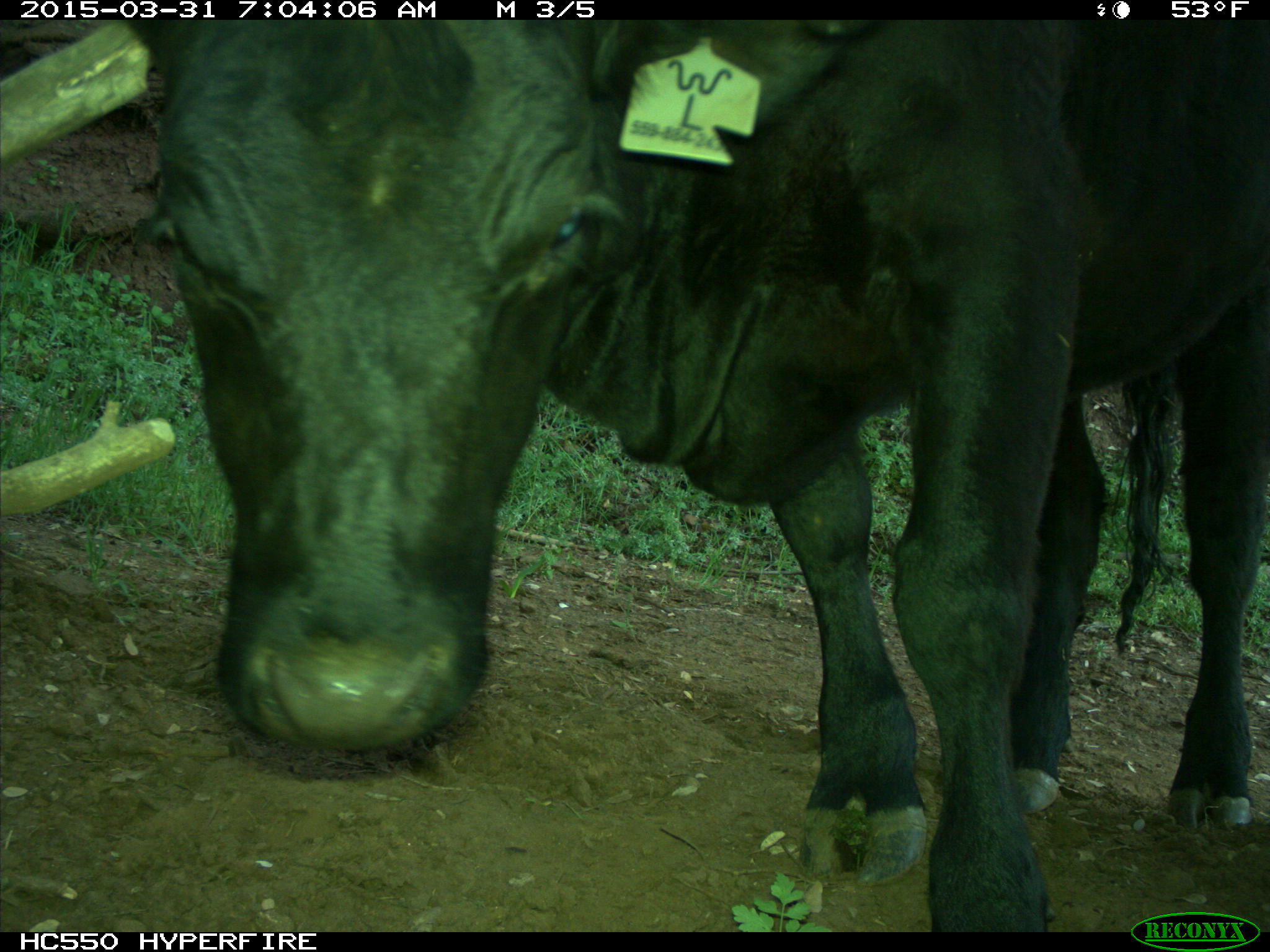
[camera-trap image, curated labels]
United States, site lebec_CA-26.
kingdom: Animalia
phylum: Chordata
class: Mammalia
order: Artiodactyla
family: Bovidae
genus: Bos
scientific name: Bos taurus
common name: domestic cow